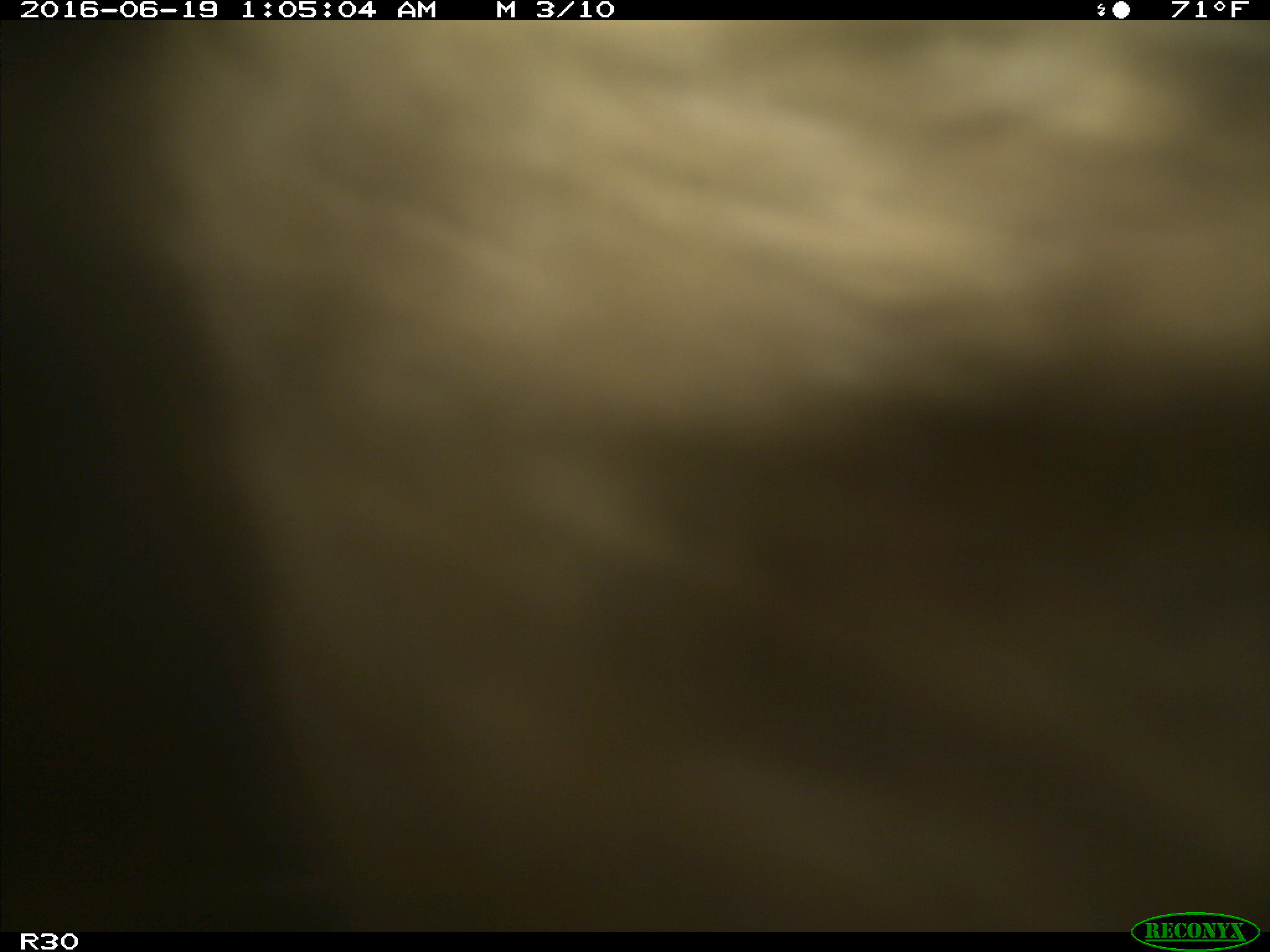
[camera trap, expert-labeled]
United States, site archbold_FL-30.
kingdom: Animalia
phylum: Chordata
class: Mammalia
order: Artiodactyla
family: Bovidae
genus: Bos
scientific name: Bos taurus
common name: domestic cow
Bos taurus (domestic cow).